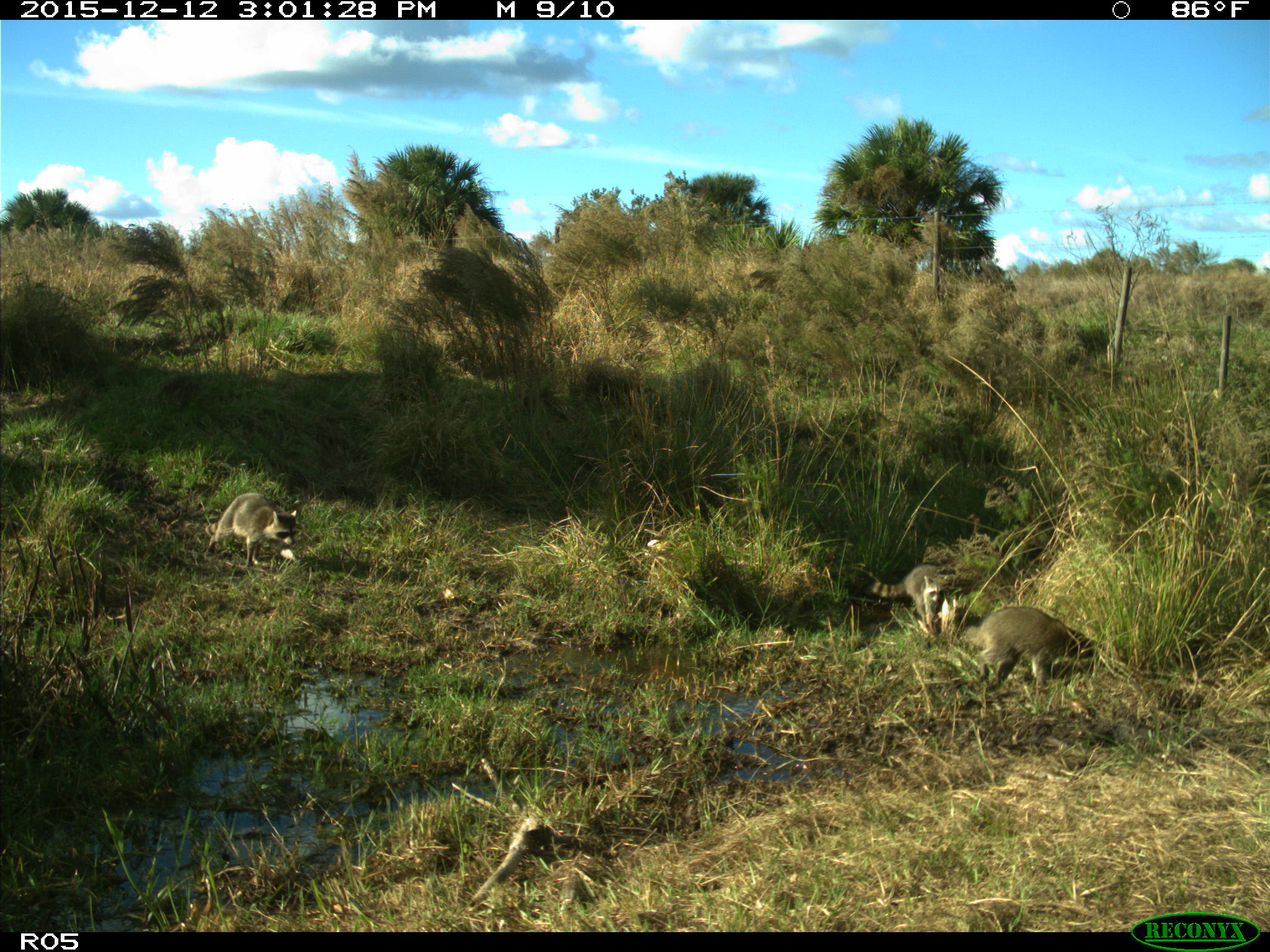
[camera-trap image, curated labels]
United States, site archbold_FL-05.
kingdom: Animalia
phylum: Chordata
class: Mammalia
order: Carnivora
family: Procyonidae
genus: Procyon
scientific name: Procyon lotor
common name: common raccoon